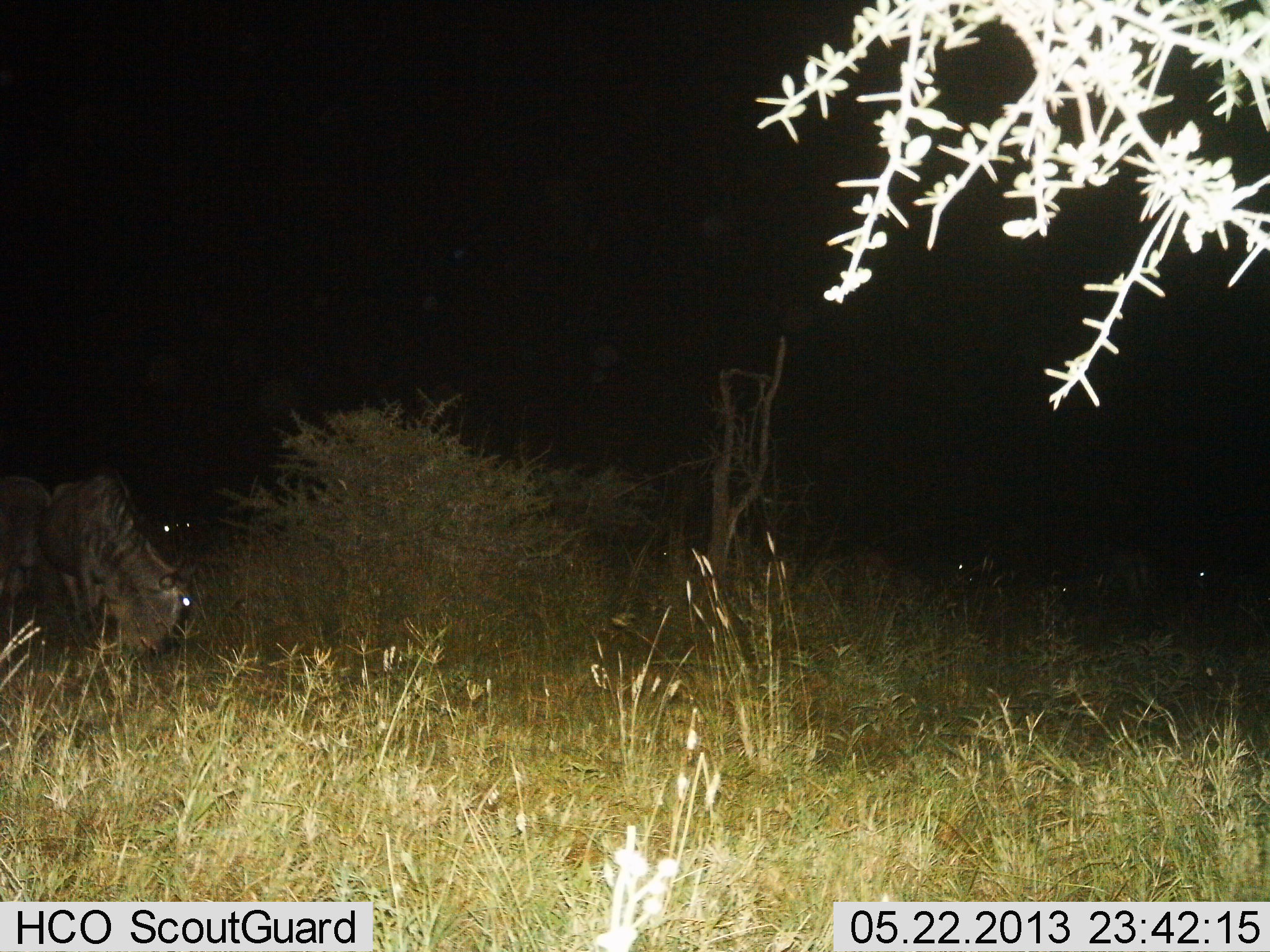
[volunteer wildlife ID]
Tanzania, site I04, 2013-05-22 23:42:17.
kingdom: Animalia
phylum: Chordata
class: Mammalia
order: Artiodactyla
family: Bovidae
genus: Connochaetes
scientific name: Connochaetes taurinus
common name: blue wildebeest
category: wildebeest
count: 4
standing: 50%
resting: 8%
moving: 4%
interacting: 0%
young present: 0%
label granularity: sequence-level